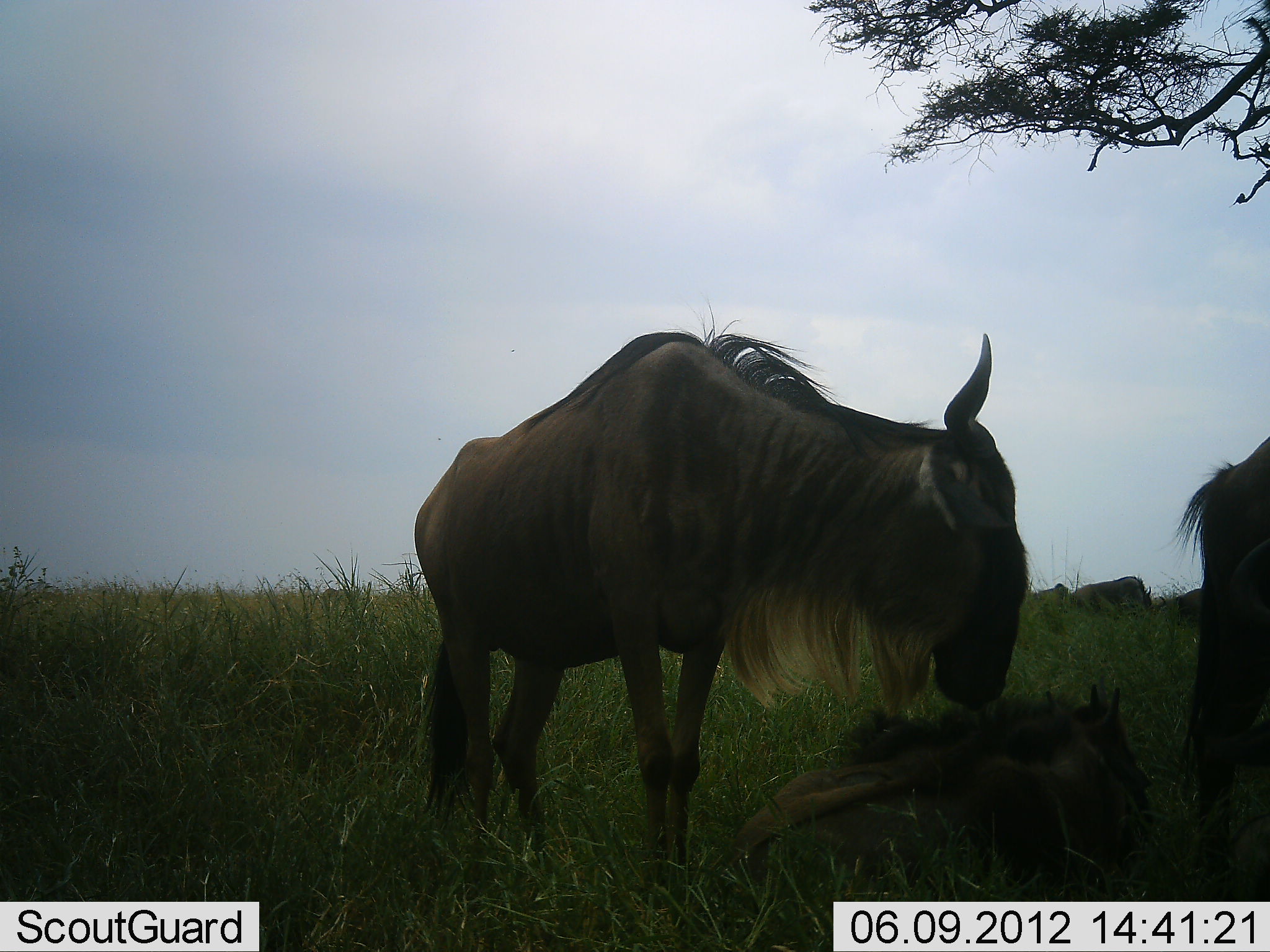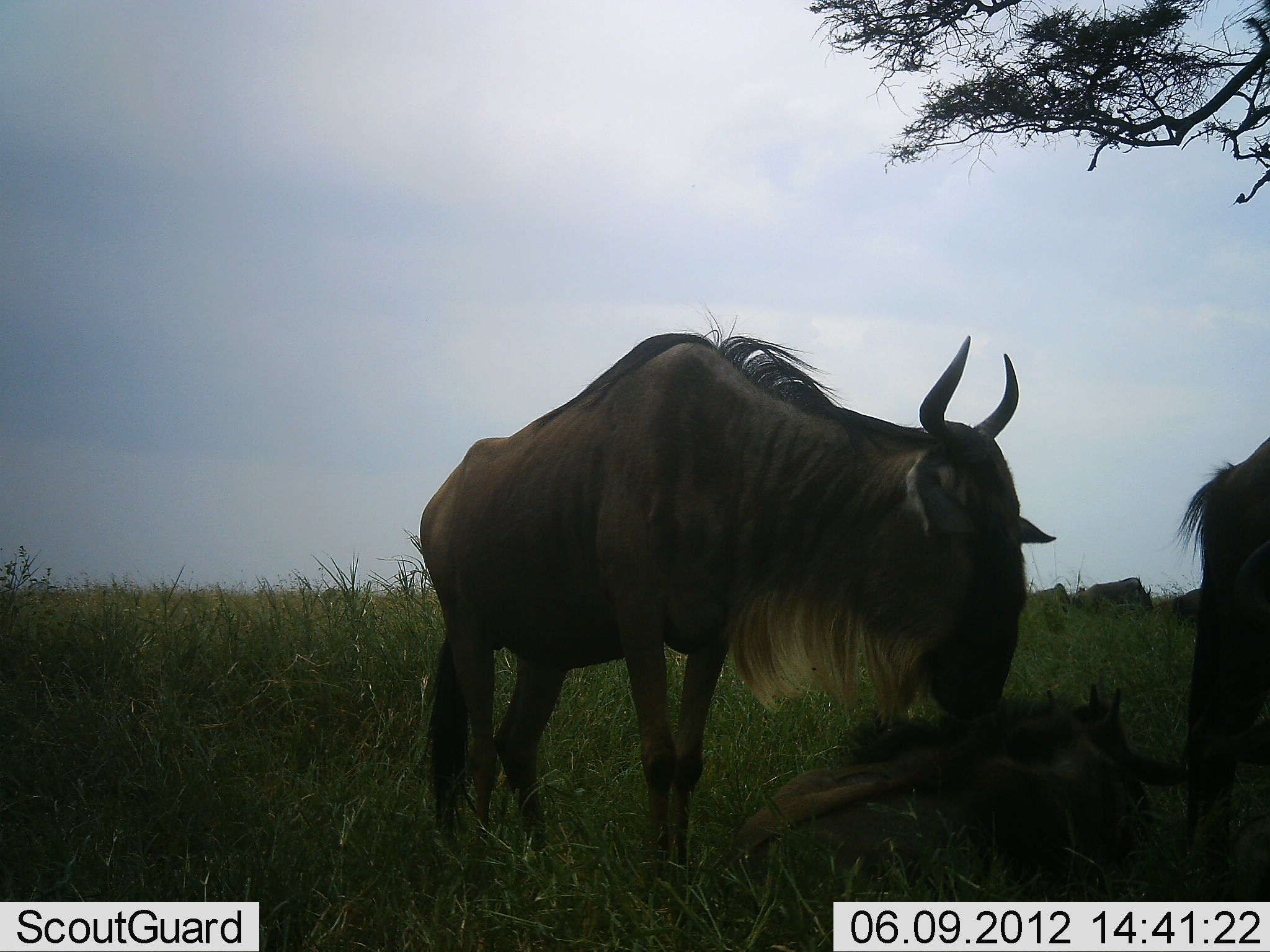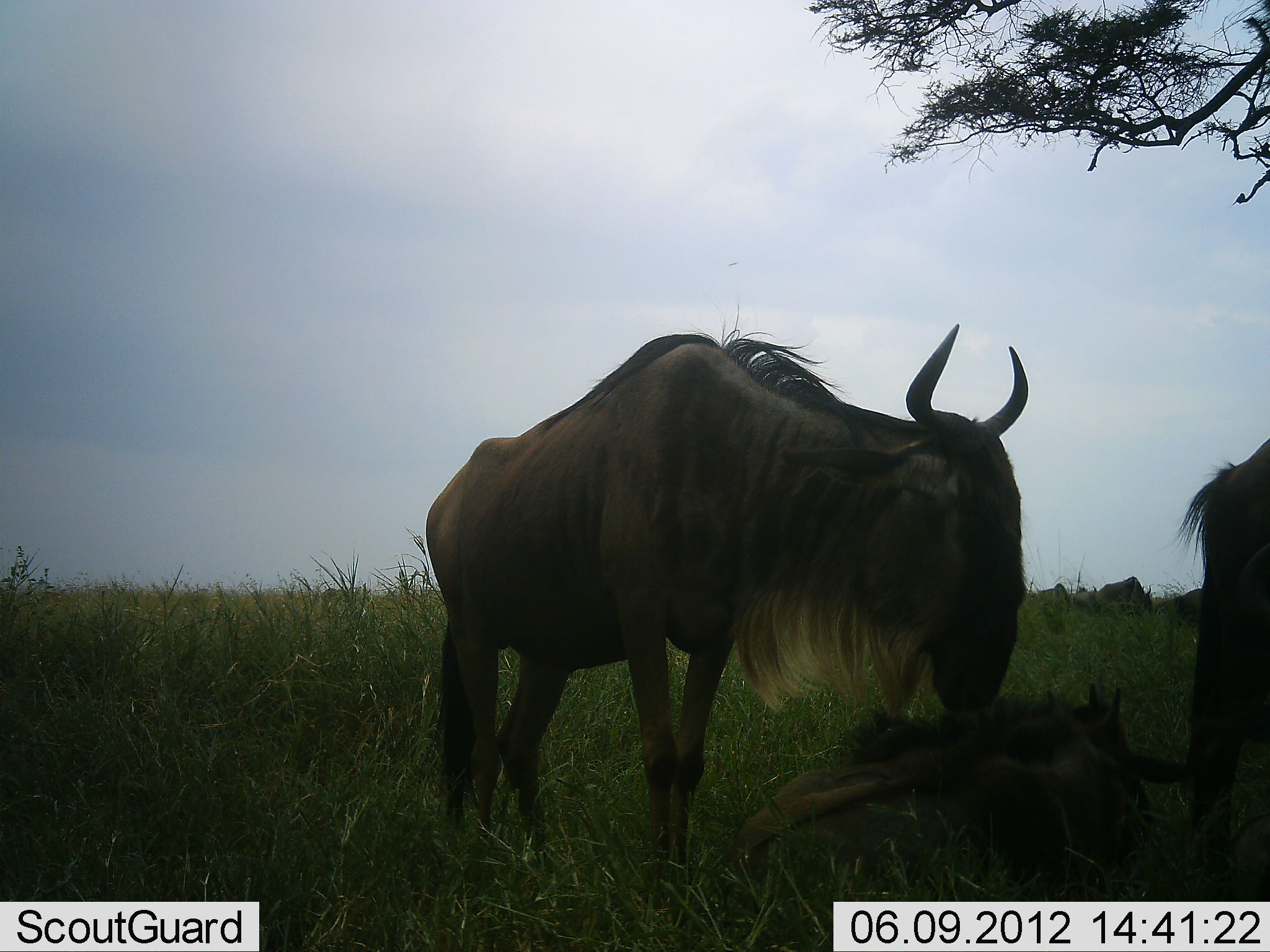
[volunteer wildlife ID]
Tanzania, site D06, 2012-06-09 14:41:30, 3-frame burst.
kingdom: Animalia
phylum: Chordata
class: Mammalia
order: Artiodactyla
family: Bovidae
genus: Connochaetes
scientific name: Connochaetes taurinus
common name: blue wildebeest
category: wildebeest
Wildebeest (blue wildebeest) (Connochaetes taurinus), count 4. Behavior (volunteer vote fractions): standing 90%, resting 70%, moving 0%, interacting 10%. Young present (vote fraction): 0%. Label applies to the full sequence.